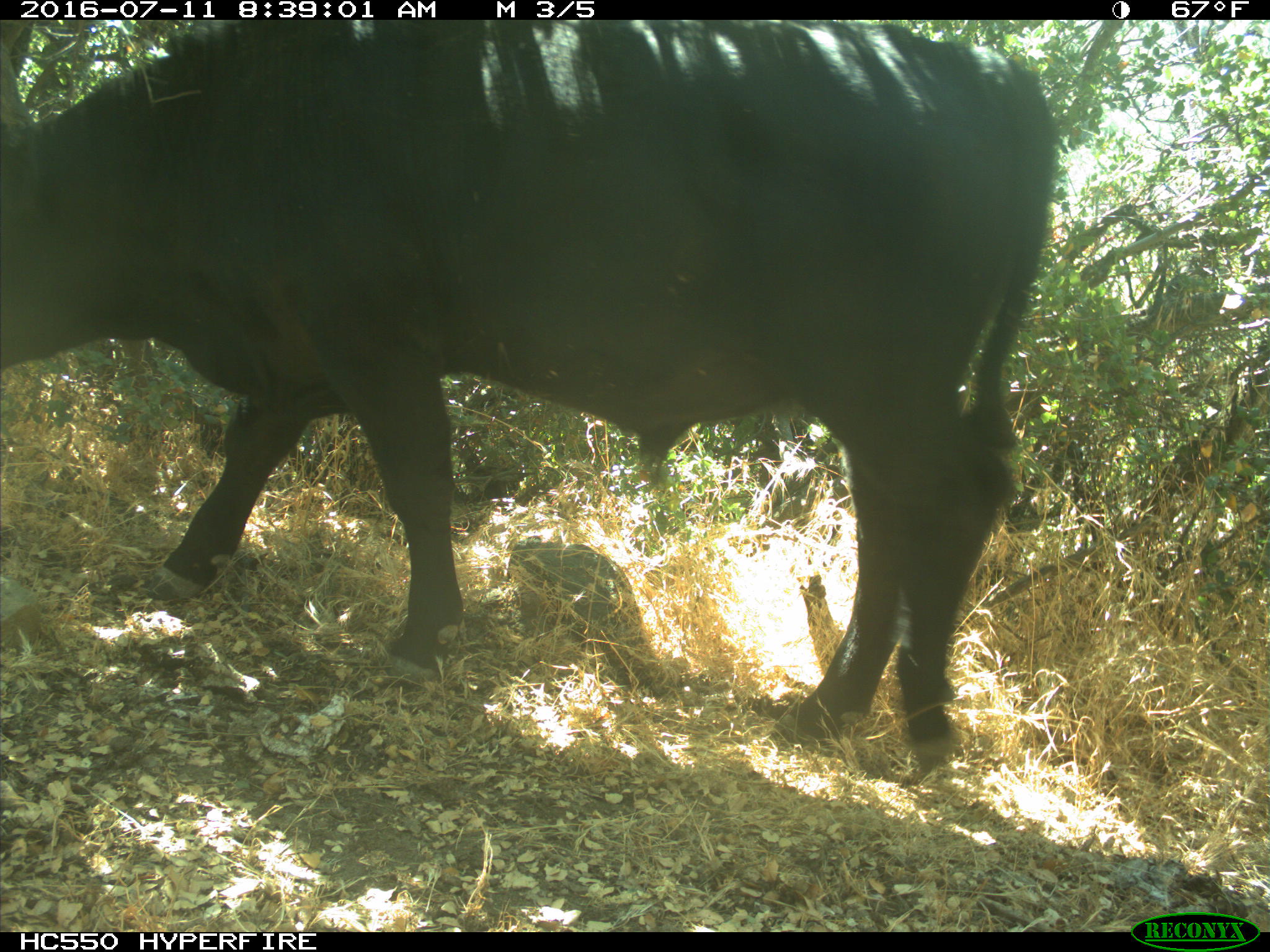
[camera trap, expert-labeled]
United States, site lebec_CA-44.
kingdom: Animalia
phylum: Chordata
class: Mammalia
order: Artiodactyla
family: Bovidae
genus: Bos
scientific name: Bos taurus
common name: domestic cow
Bos taurus (domestic cow).